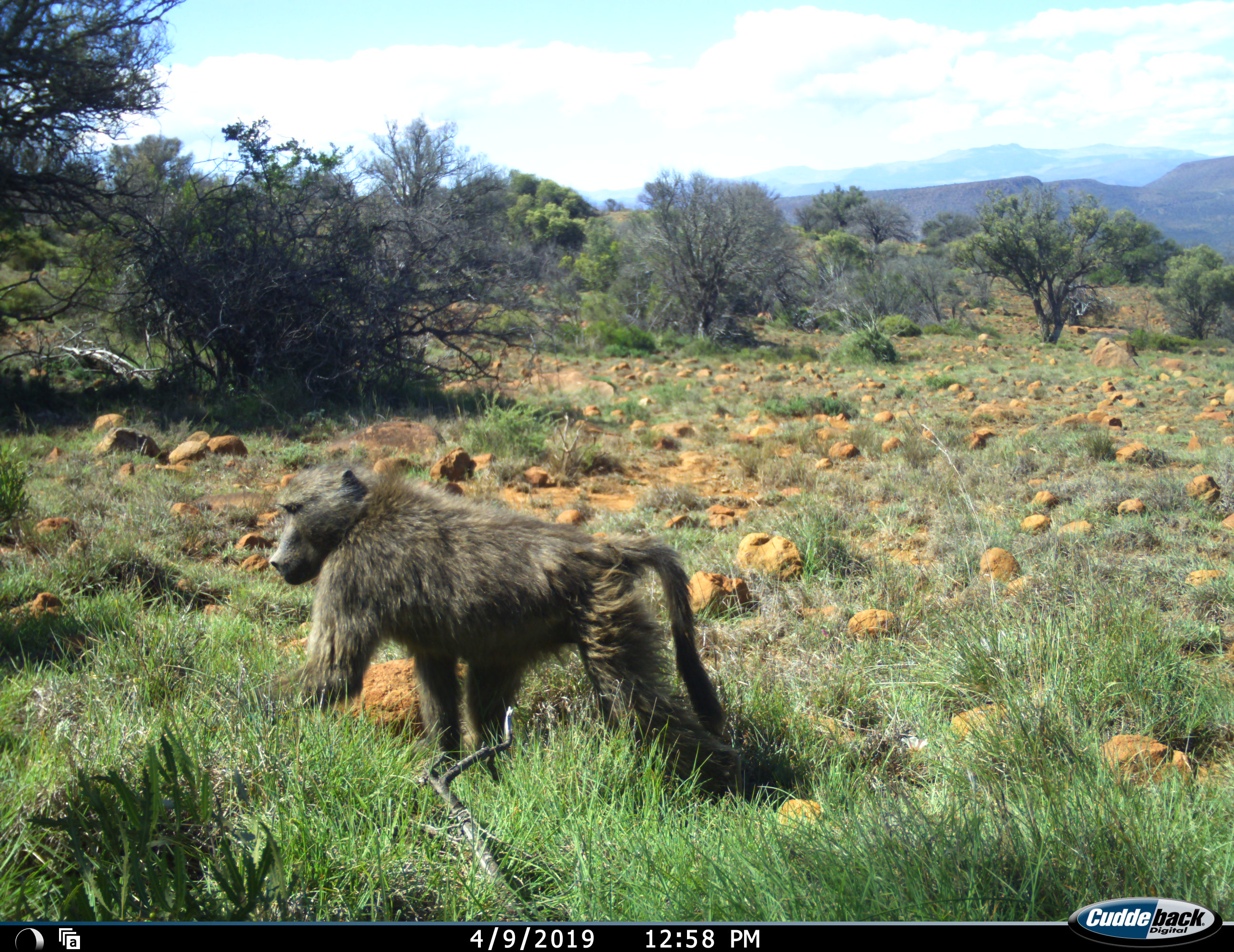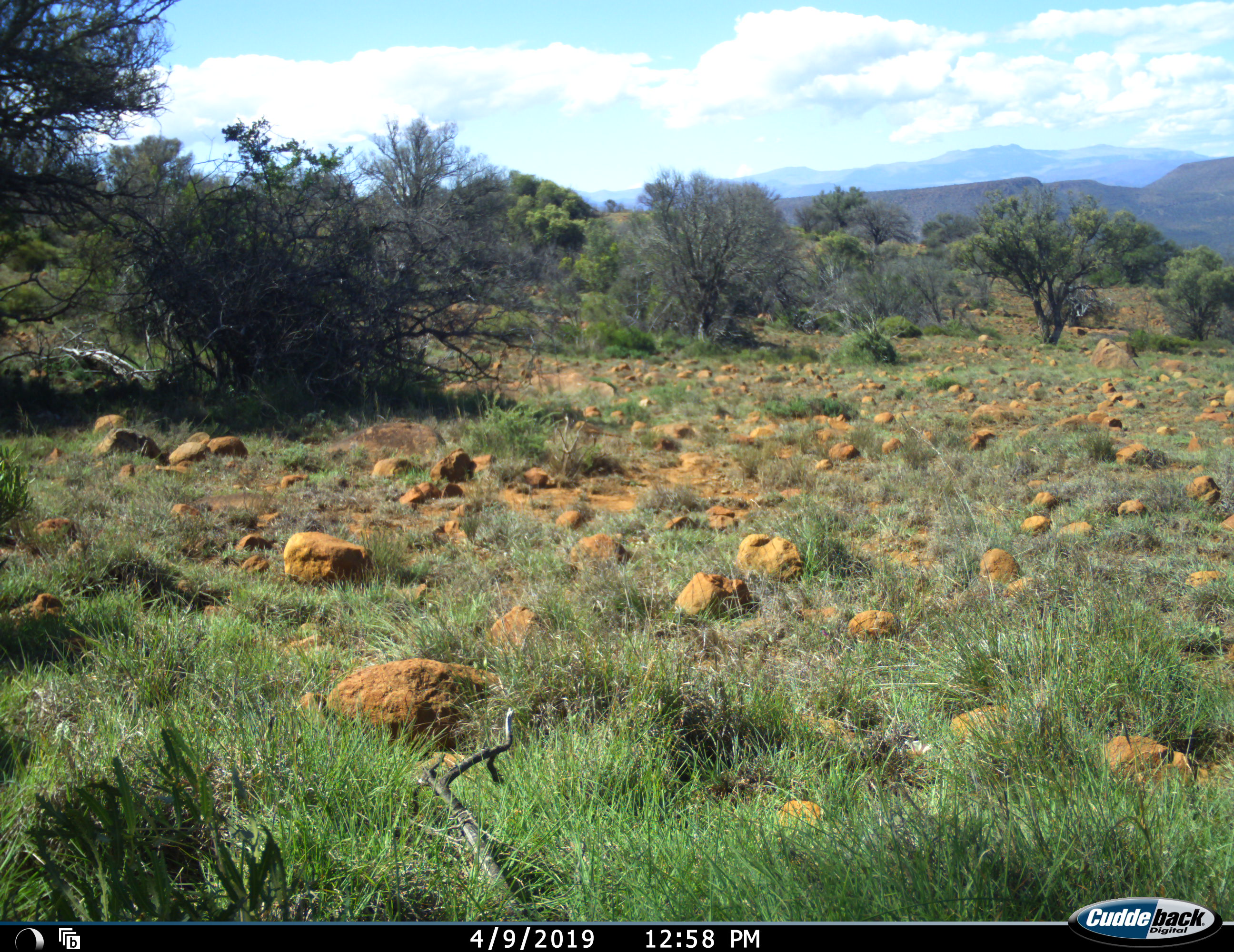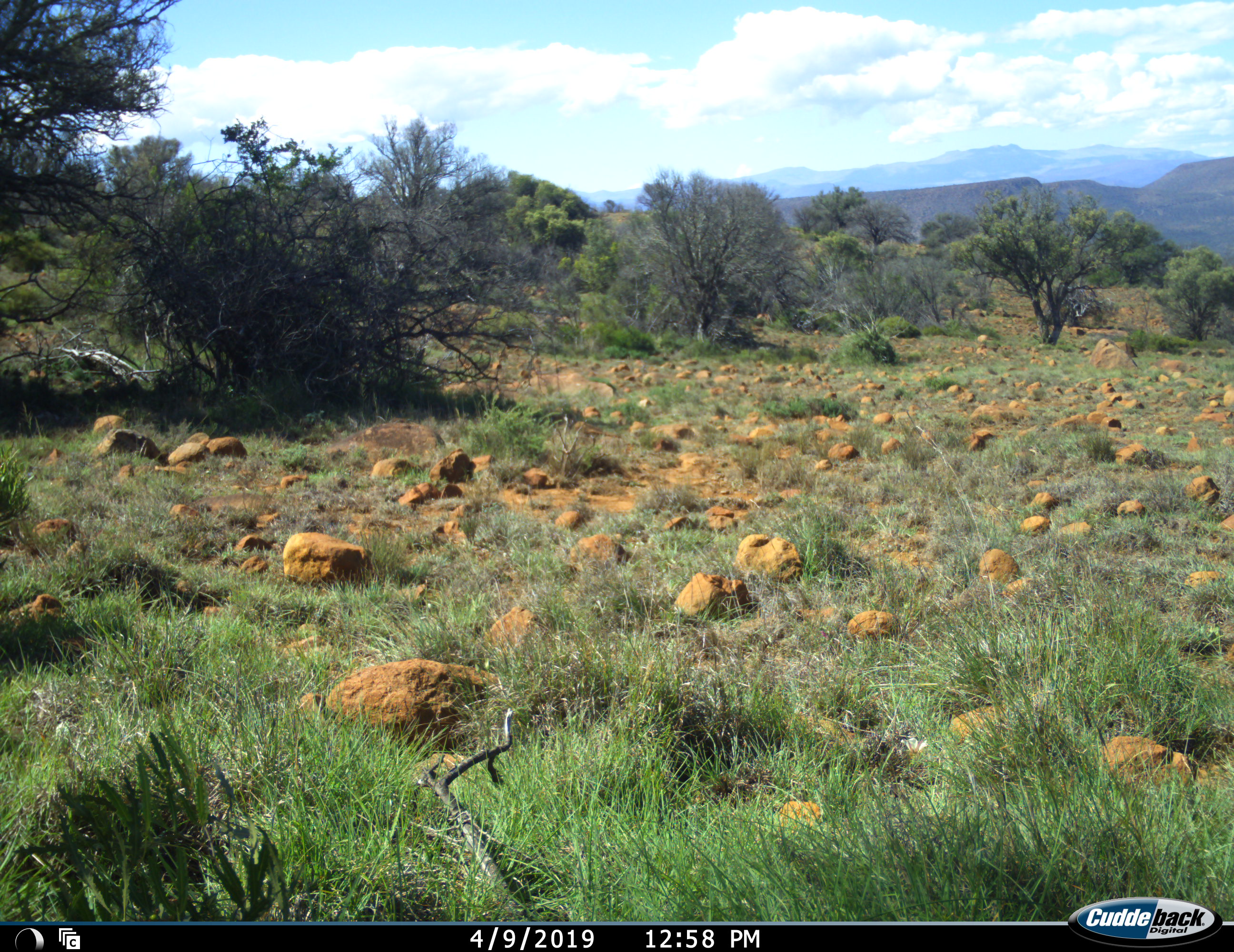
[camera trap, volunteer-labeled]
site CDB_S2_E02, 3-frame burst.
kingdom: Animalia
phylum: Chordata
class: Mammalia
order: Primates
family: Cercopithecidae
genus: Papio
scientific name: Papio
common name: baboon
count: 1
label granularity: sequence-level